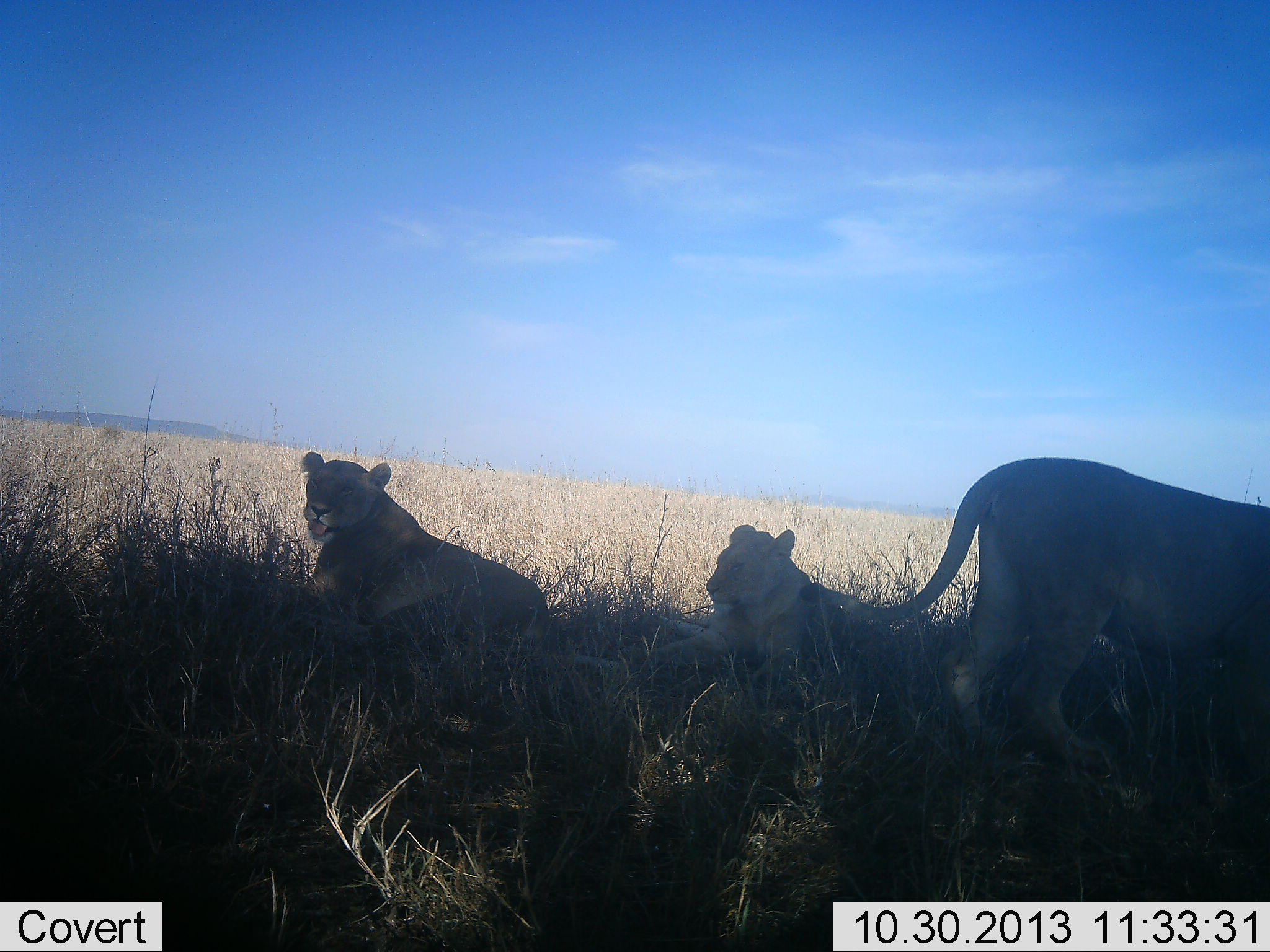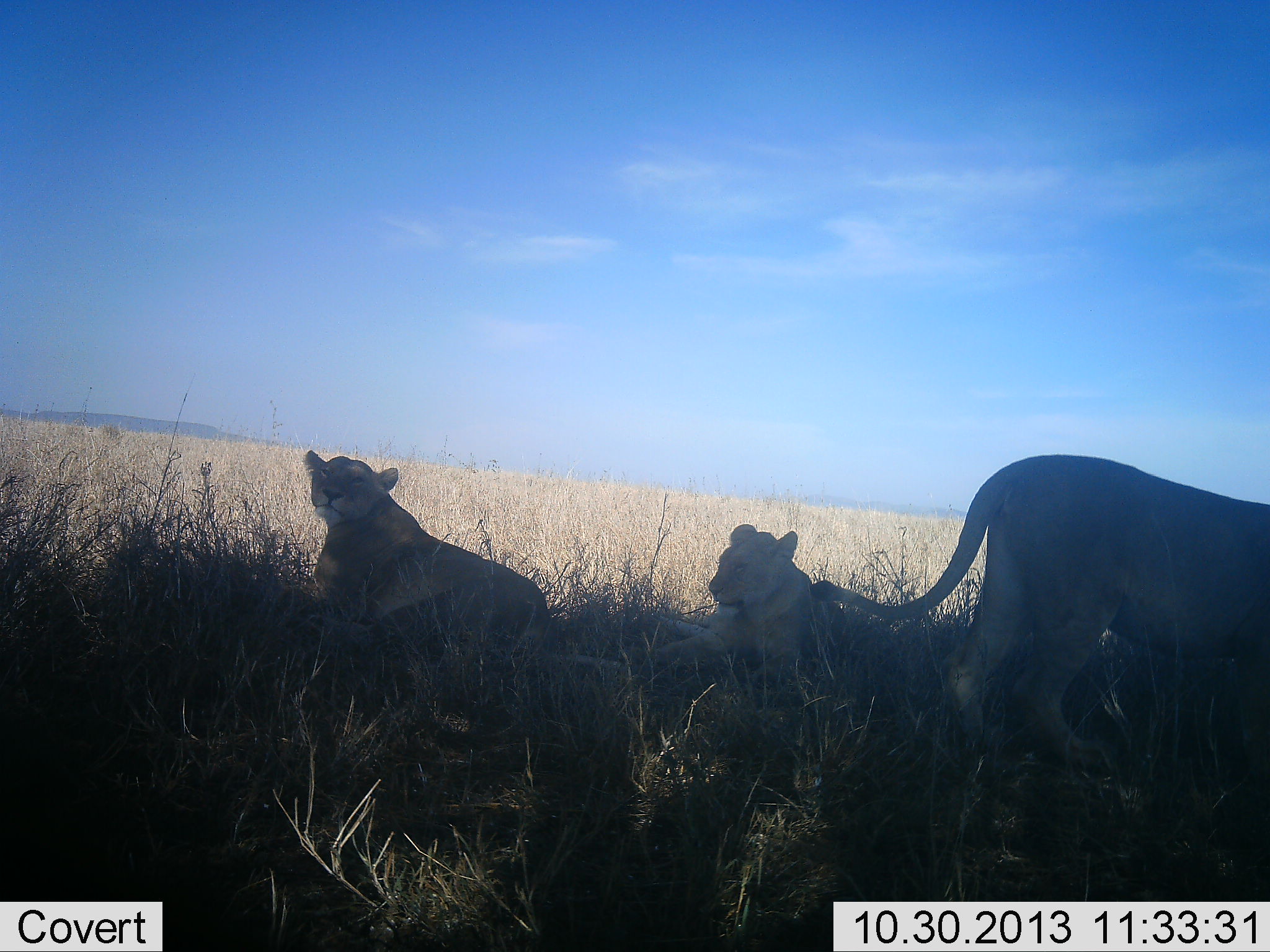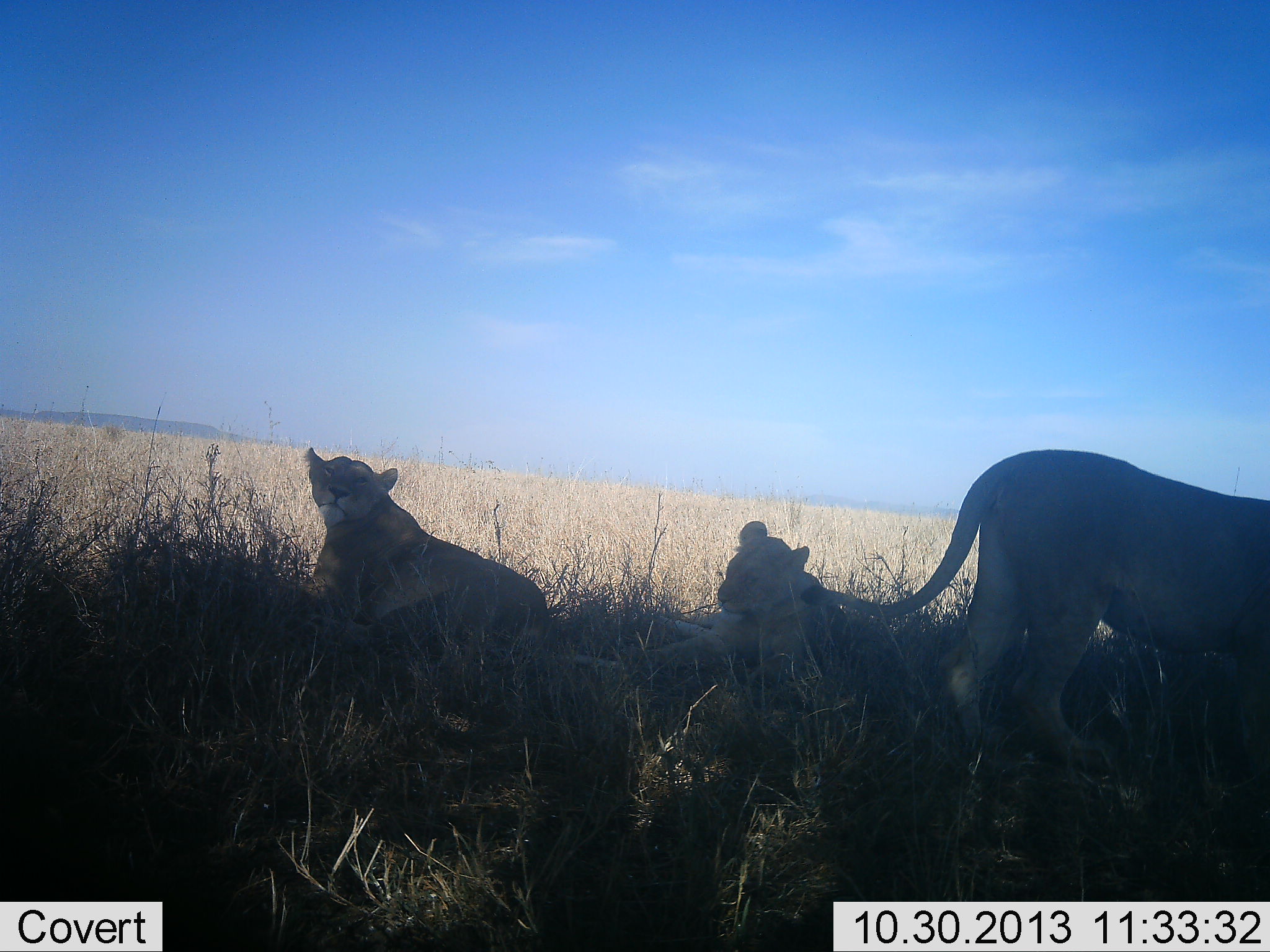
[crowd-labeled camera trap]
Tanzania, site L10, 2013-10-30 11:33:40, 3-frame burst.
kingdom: Animalia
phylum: Chordata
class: Mammalia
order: Carnivora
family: Felidae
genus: Panthera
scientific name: Panthera leo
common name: lion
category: lionfemale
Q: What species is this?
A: Lionfemale (lion) (Panthera leo).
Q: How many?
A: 3.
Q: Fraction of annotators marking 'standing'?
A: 50%.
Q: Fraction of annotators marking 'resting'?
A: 97%.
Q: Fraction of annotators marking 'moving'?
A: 9%.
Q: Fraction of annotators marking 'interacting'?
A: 3%.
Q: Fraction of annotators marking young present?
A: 3%.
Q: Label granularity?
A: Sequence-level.